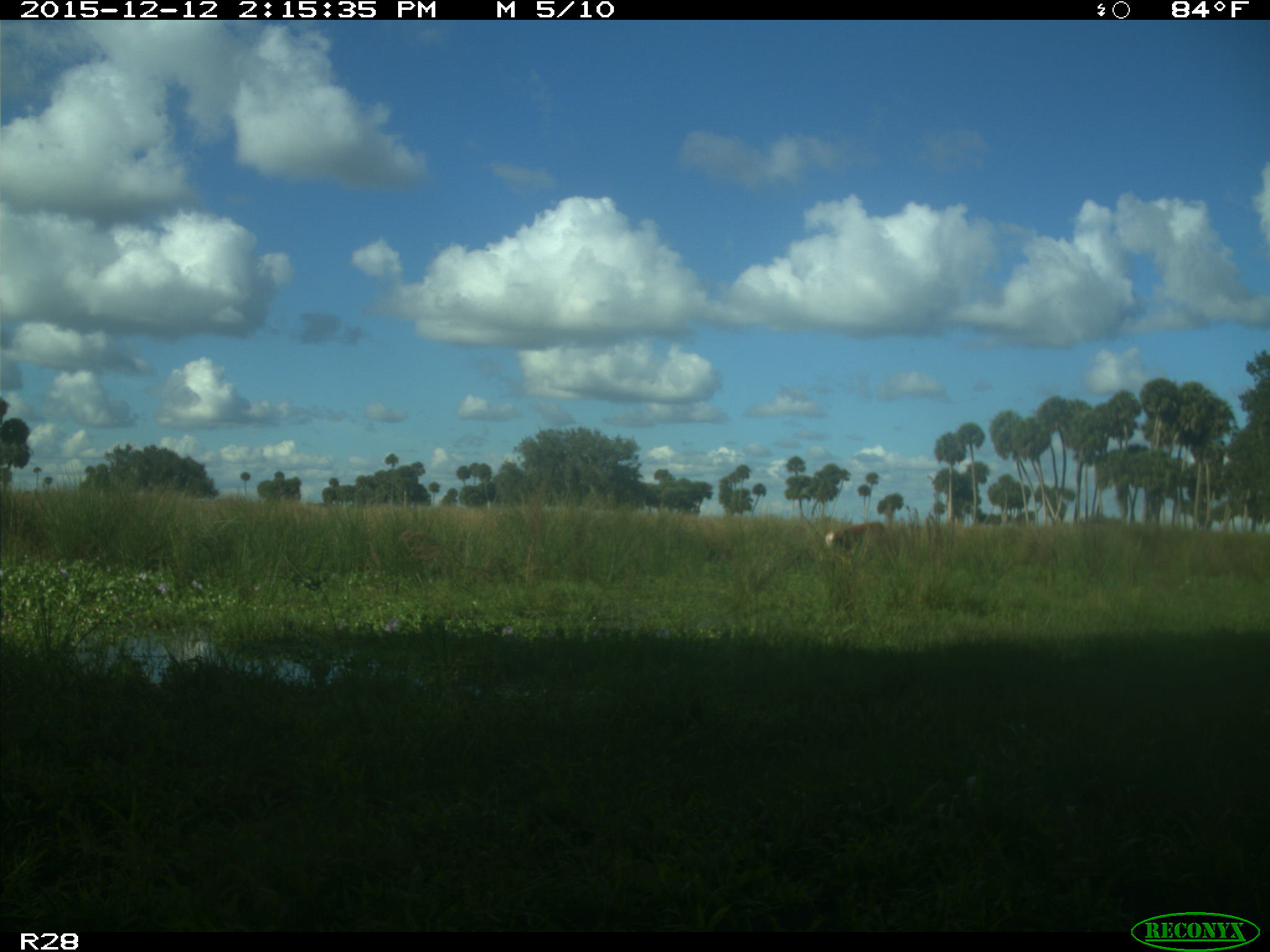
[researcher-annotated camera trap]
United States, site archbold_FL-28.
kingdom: Animalia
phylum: Chordata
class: Mammalia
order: Artiodactyla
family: Bovidae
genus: Bos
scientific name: Bos taurus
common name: domestic cow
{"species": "Bos taurus (domestic cow)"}